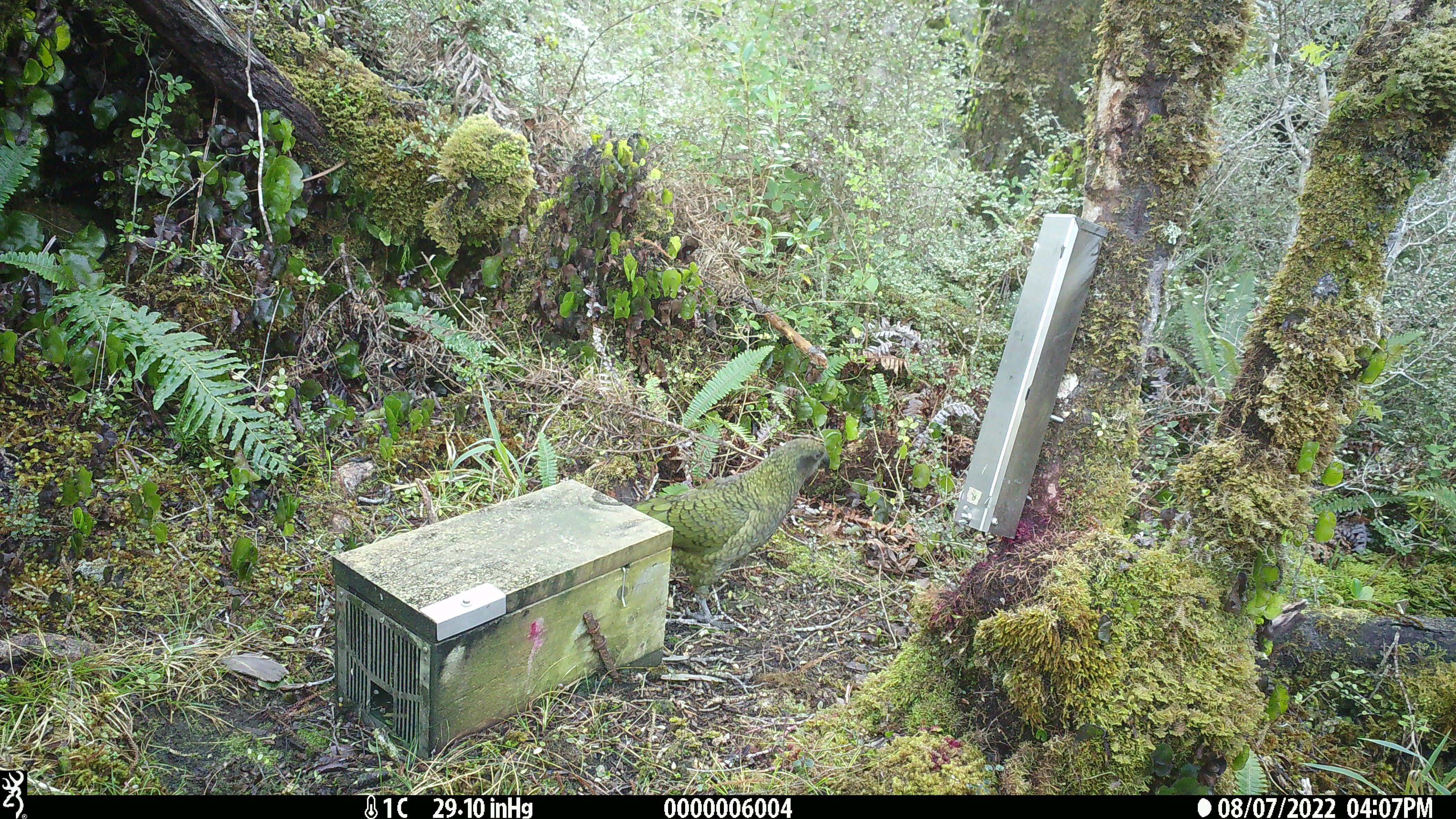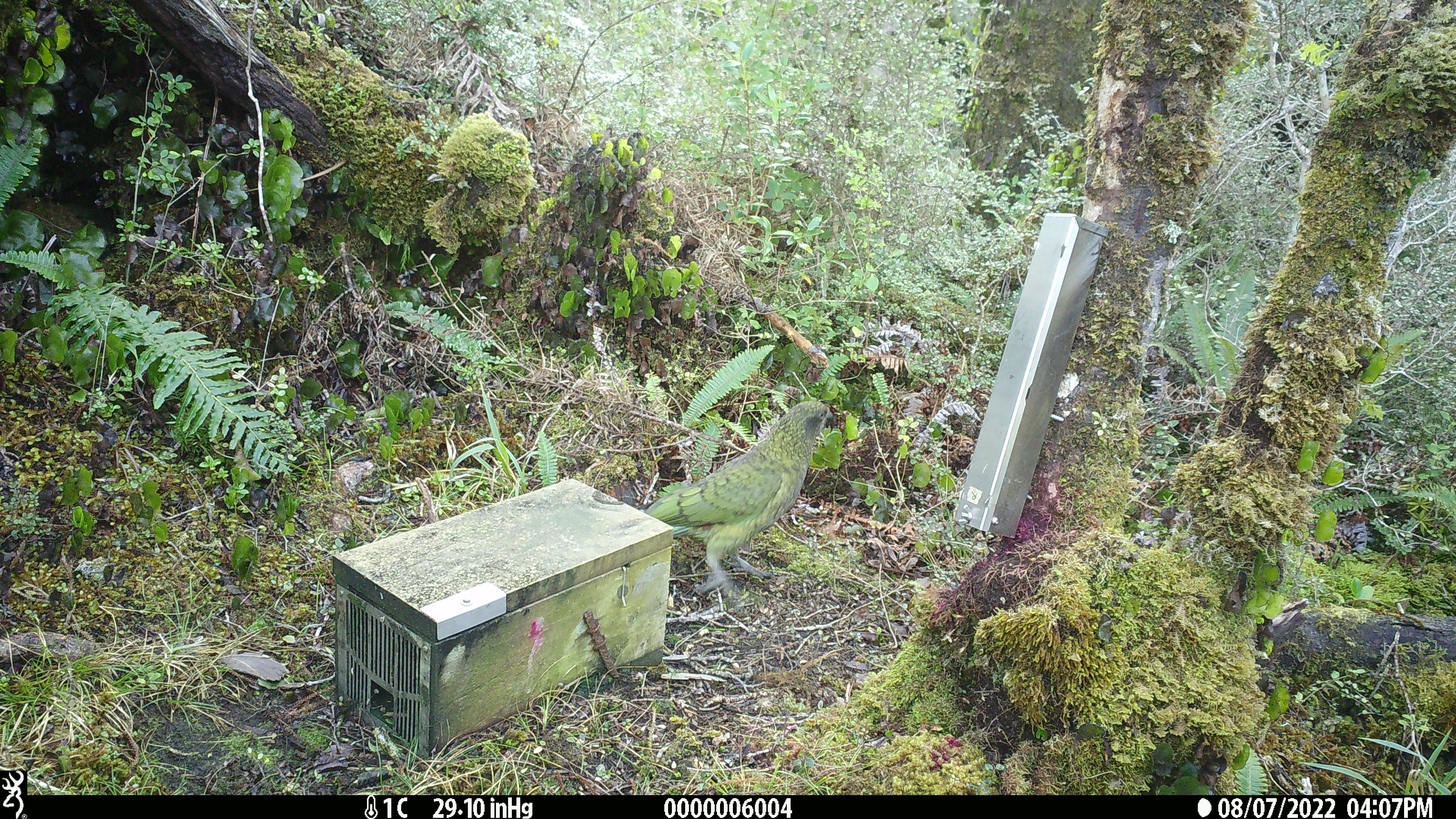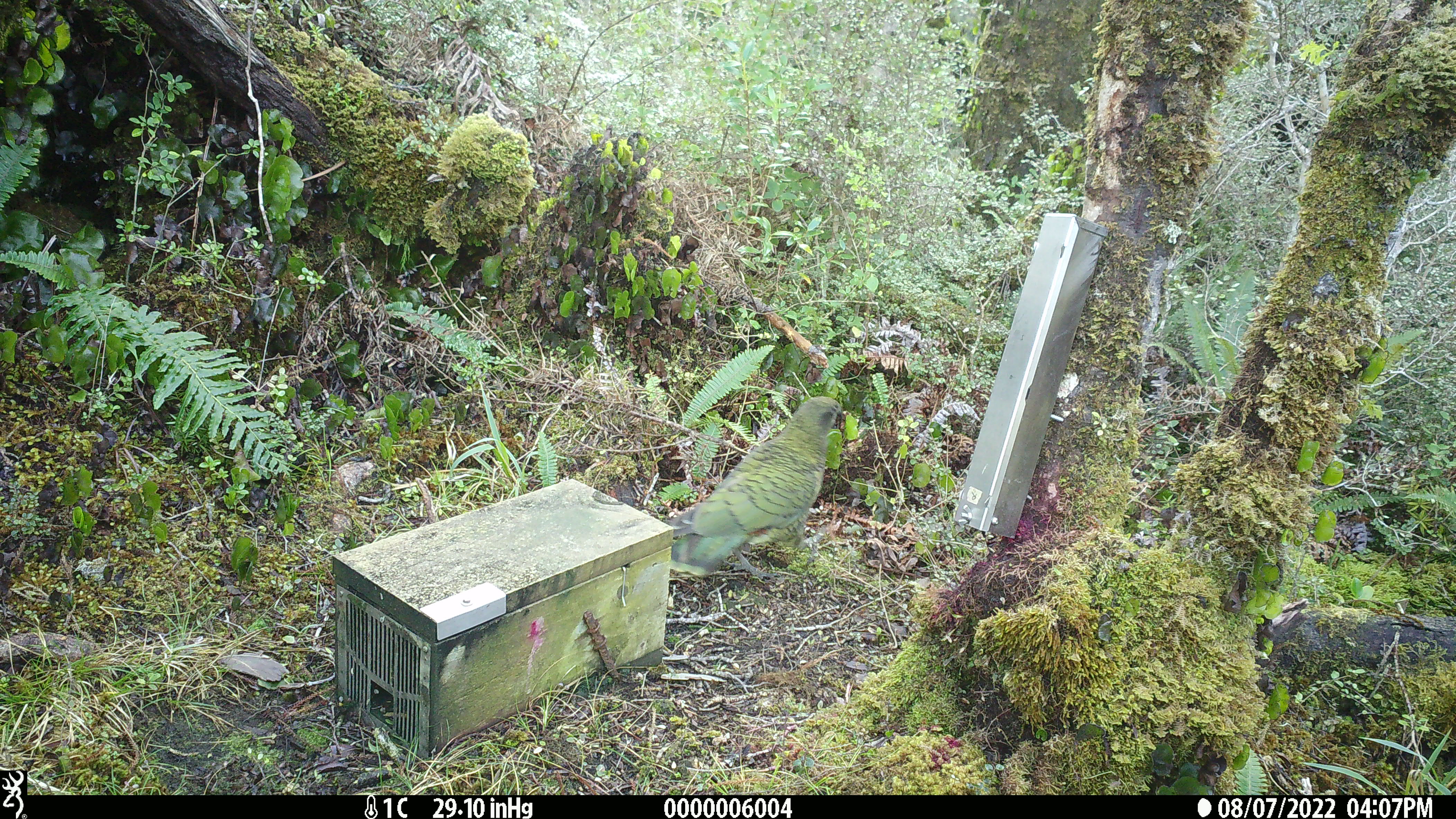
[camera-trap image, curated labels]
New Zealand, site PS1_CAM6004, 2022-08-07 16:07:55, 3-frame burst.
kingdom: Animalia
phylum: Chordata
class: Aves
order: Psittaciformes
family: Strigopidae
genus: Nestor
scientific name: Nestor notabilis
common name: kea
Kea (Nestor notabilis).